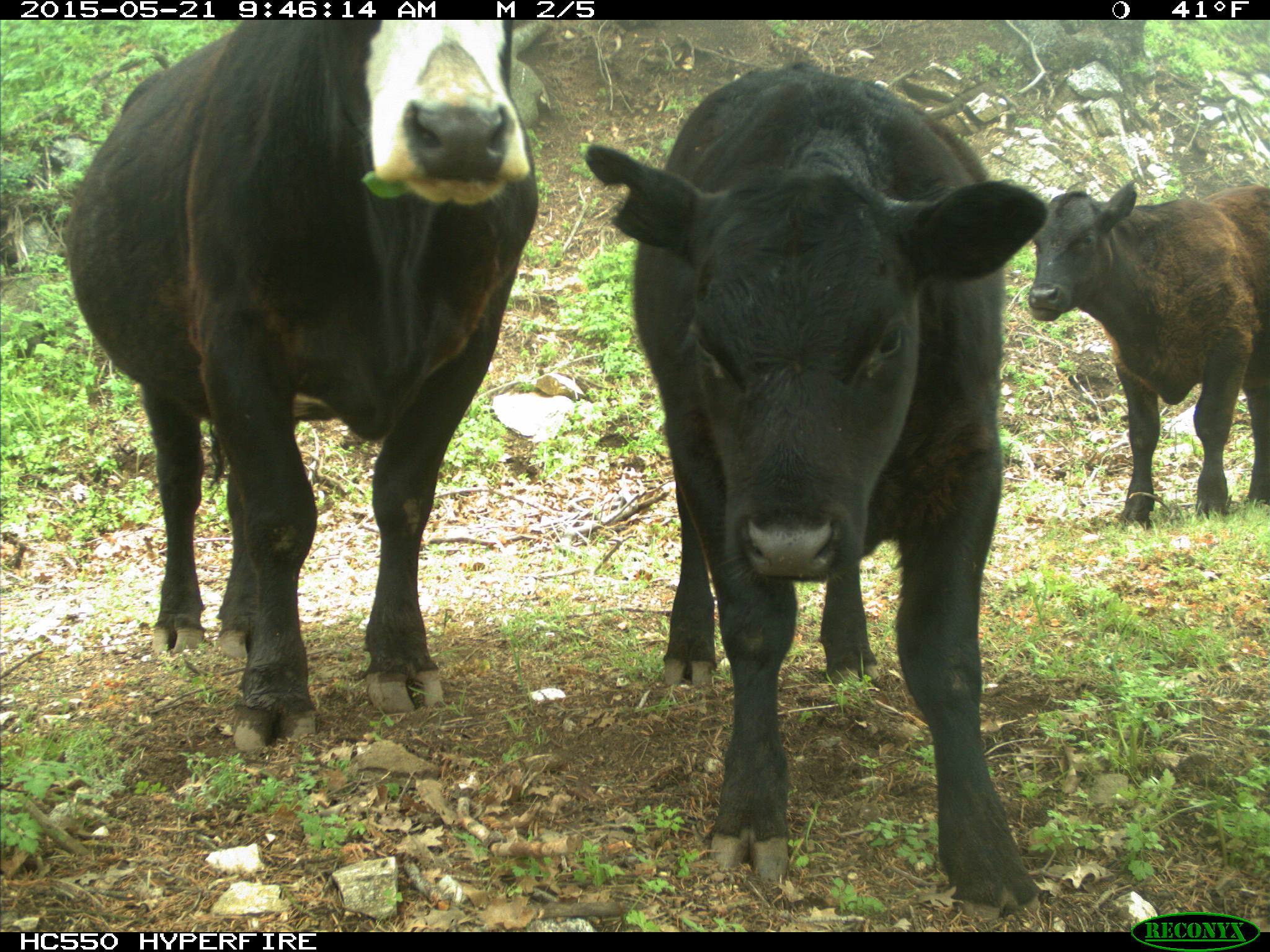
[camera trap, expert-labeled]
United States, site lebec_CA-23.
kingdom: Animalia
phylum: Chordata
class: Mammalia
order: Artiodactyla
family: Bovidae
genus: Bos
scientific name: Bos taurus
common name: domestic cow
Bos taurus (domestic cow).